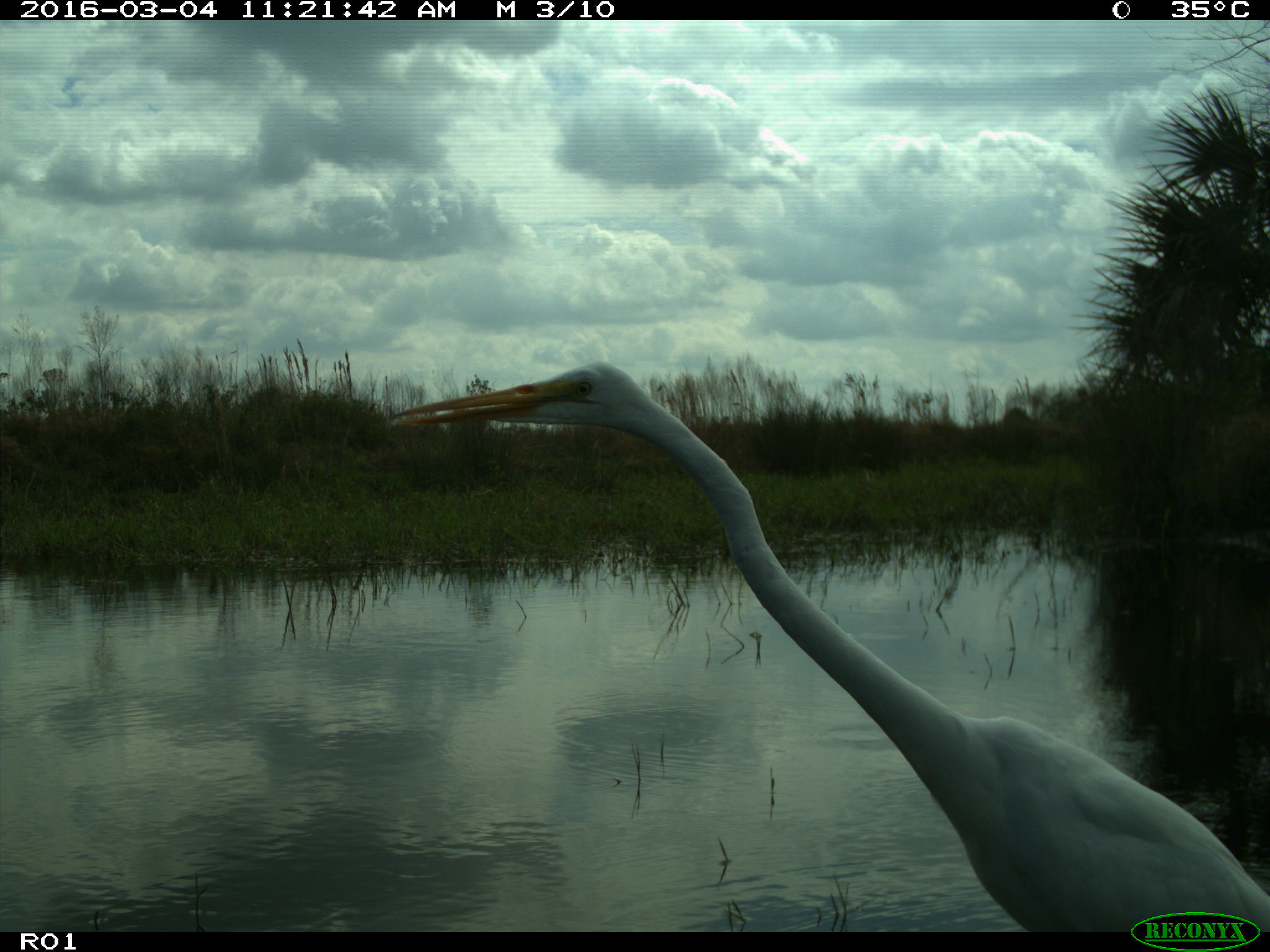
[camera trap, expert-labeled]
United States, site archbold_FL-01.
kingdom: Animalia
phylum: Chordata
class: Aves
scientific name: Aves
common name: birds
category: unidentified bird